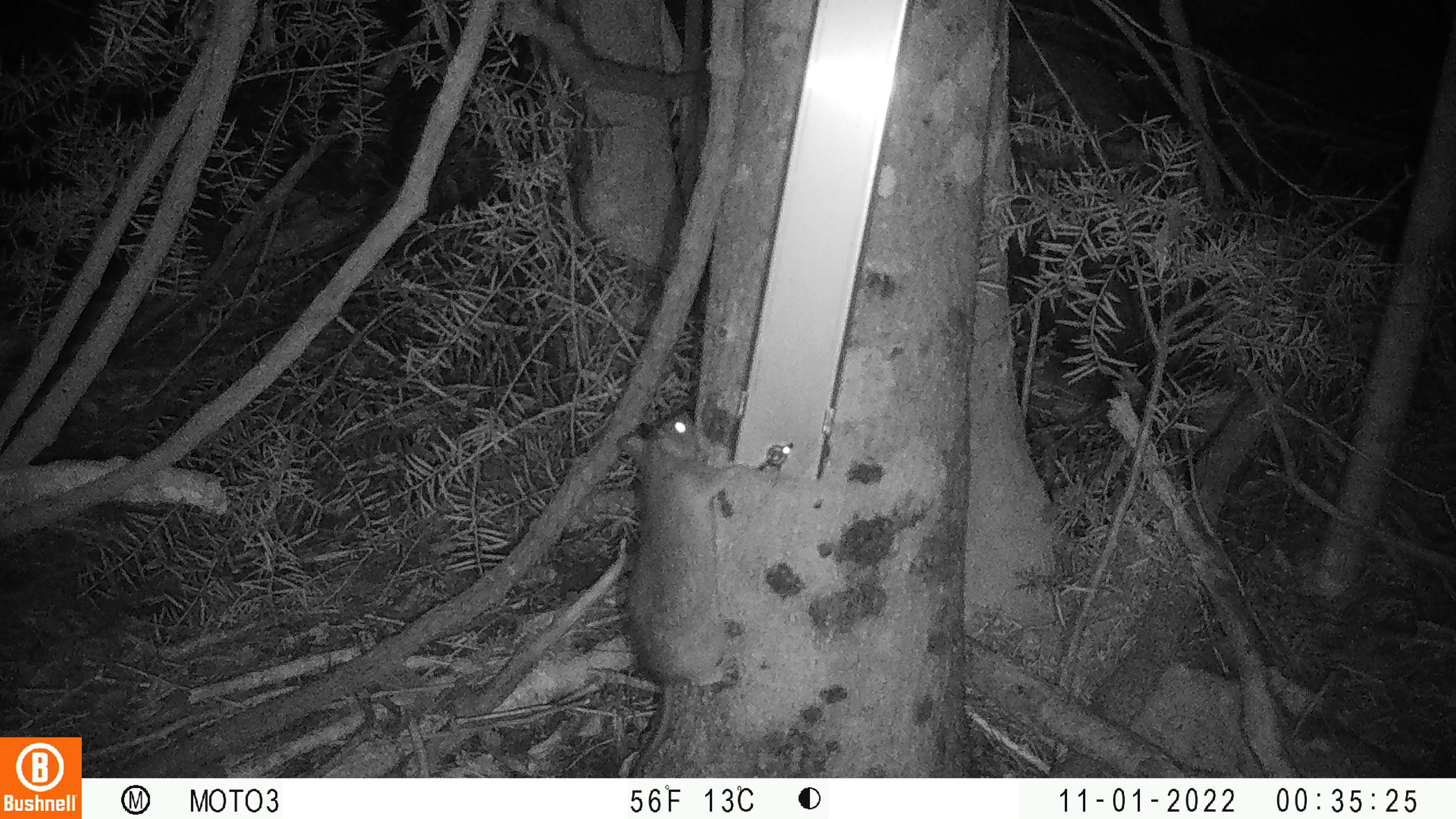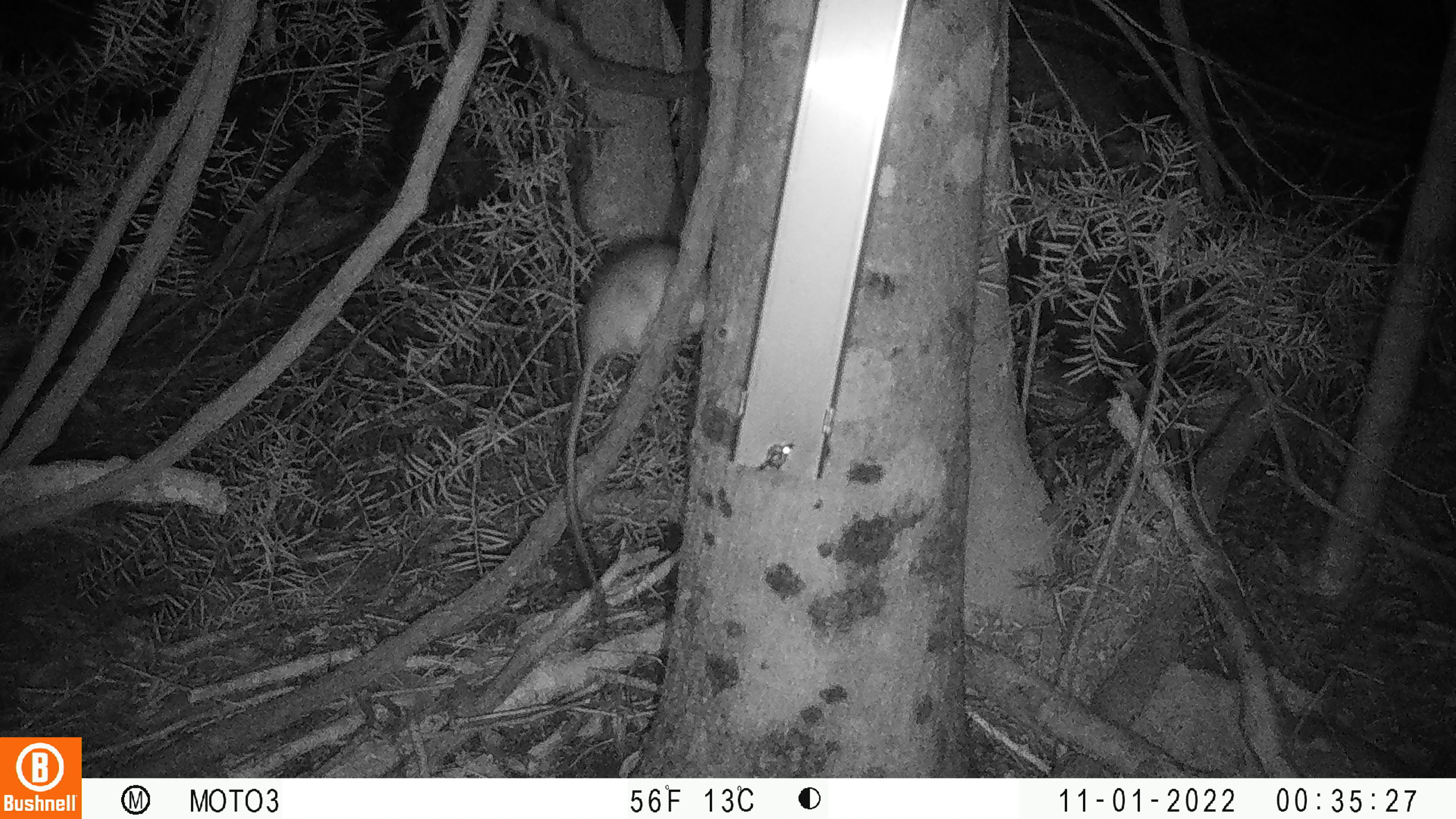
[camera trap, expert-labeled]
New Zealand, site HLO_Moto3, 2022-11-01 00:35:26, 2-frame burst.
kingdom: Animalia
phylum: Chordata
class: Mammalia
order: Rodentia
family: Muridae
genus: Rattus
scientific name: Rattus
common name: rat